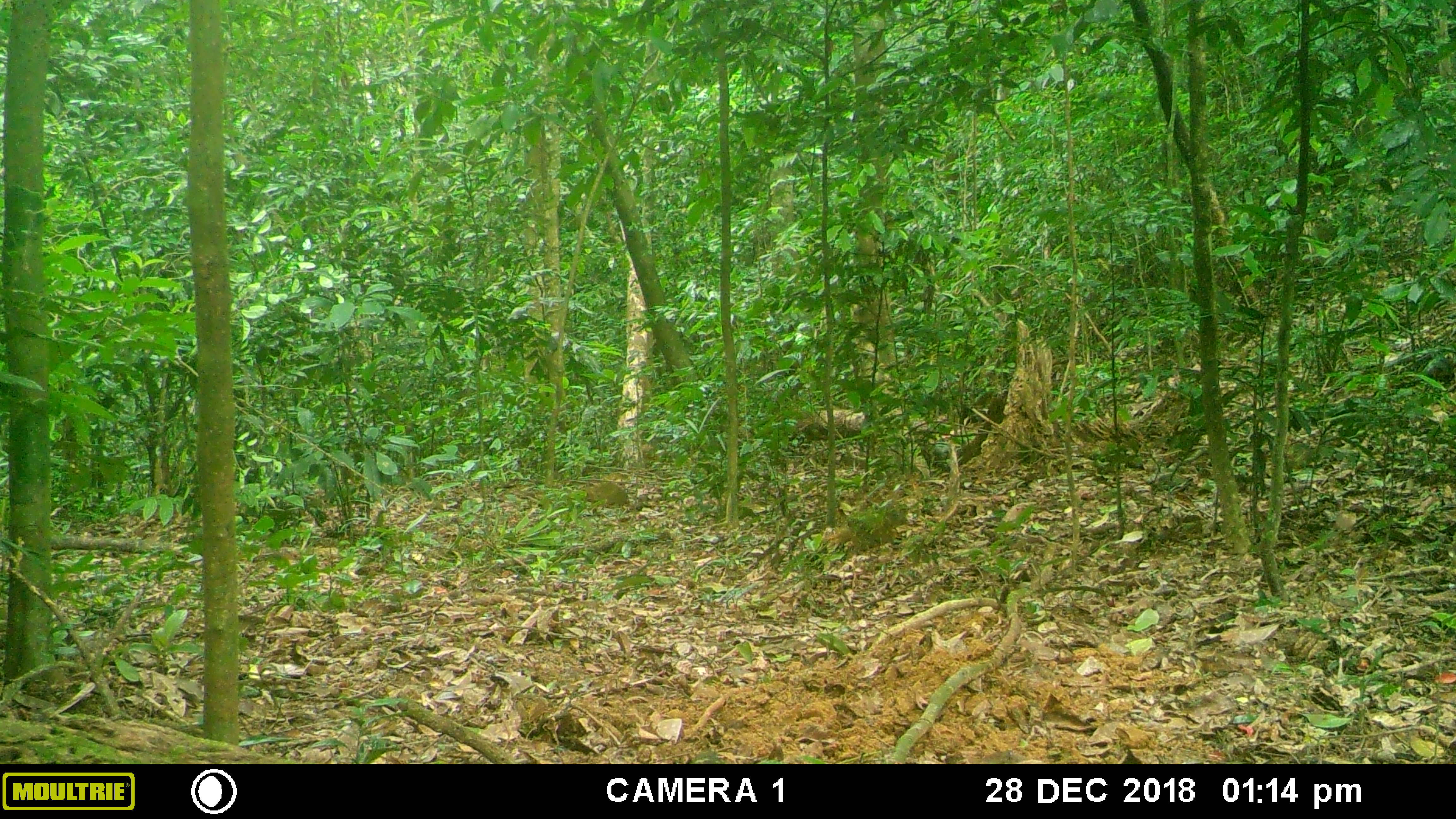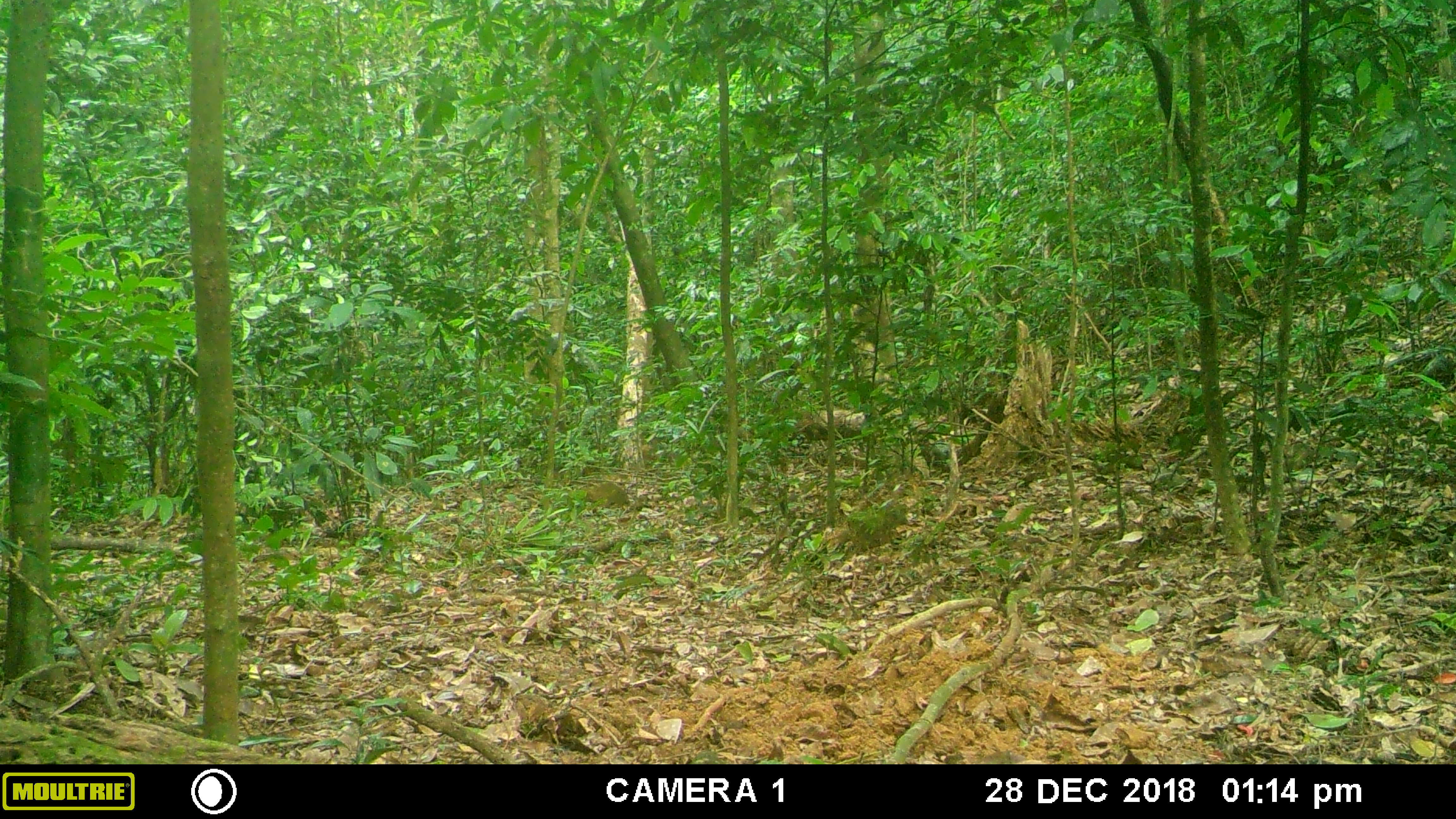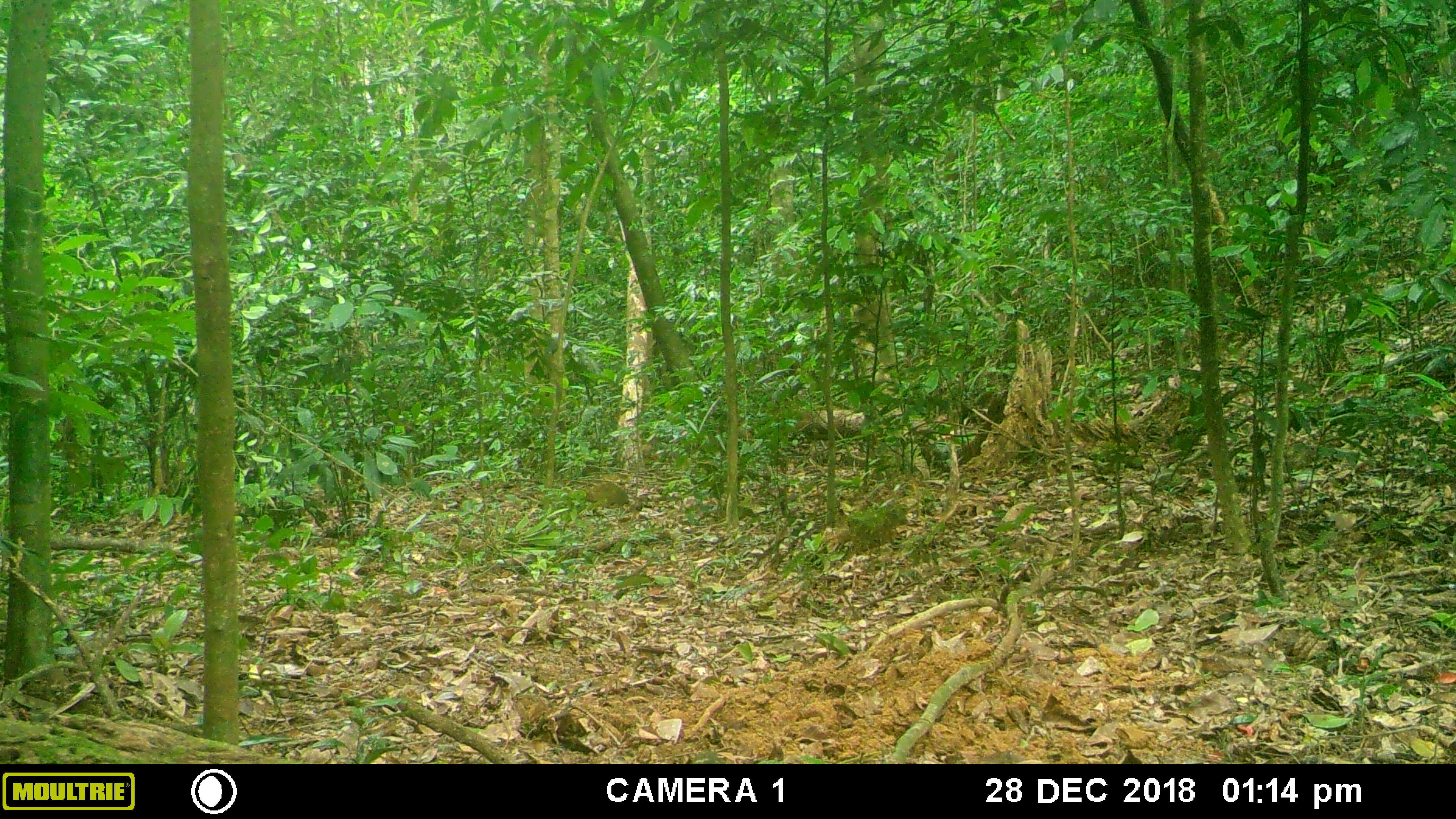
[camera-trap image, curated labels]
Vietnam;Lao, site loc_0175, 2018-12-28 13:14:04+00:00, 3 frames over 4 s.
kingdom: Animalia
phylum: Chordata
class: Mammalia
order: Artiodactyla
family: Suidae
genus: Sus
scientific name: Sus scrofa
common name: eurasian wild pig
Eurasian wild pig (Sus scrofa). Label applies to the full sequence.